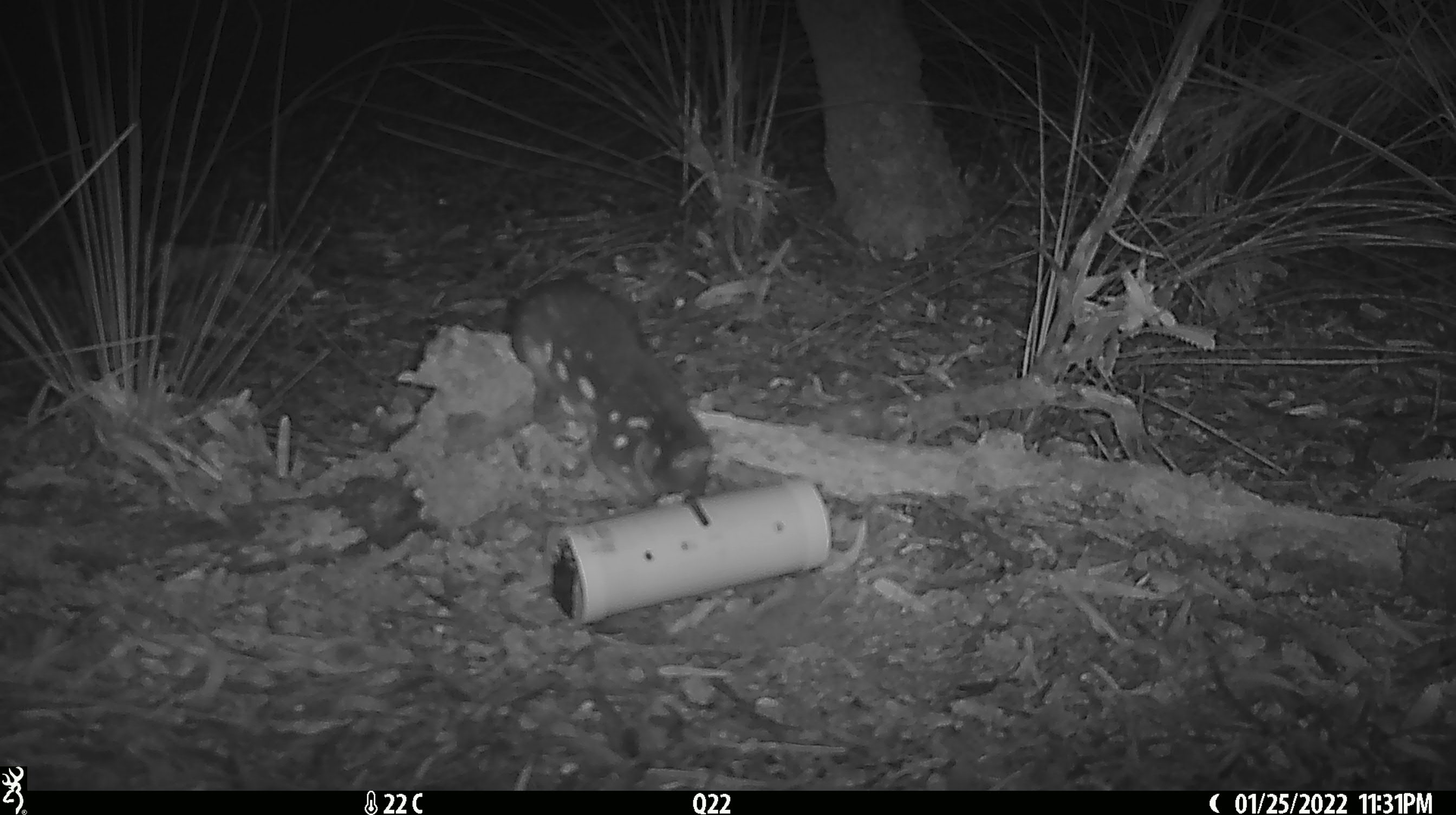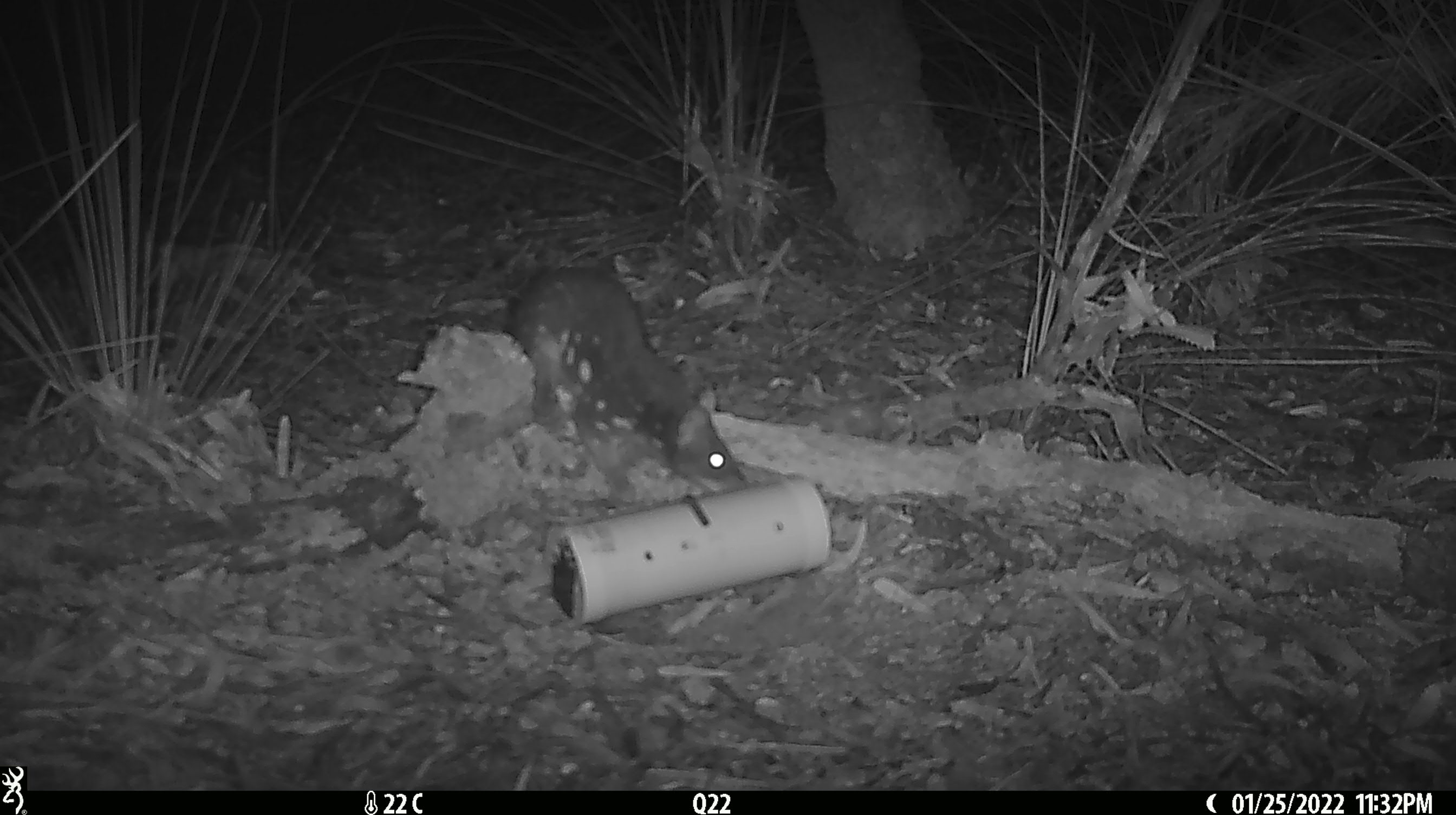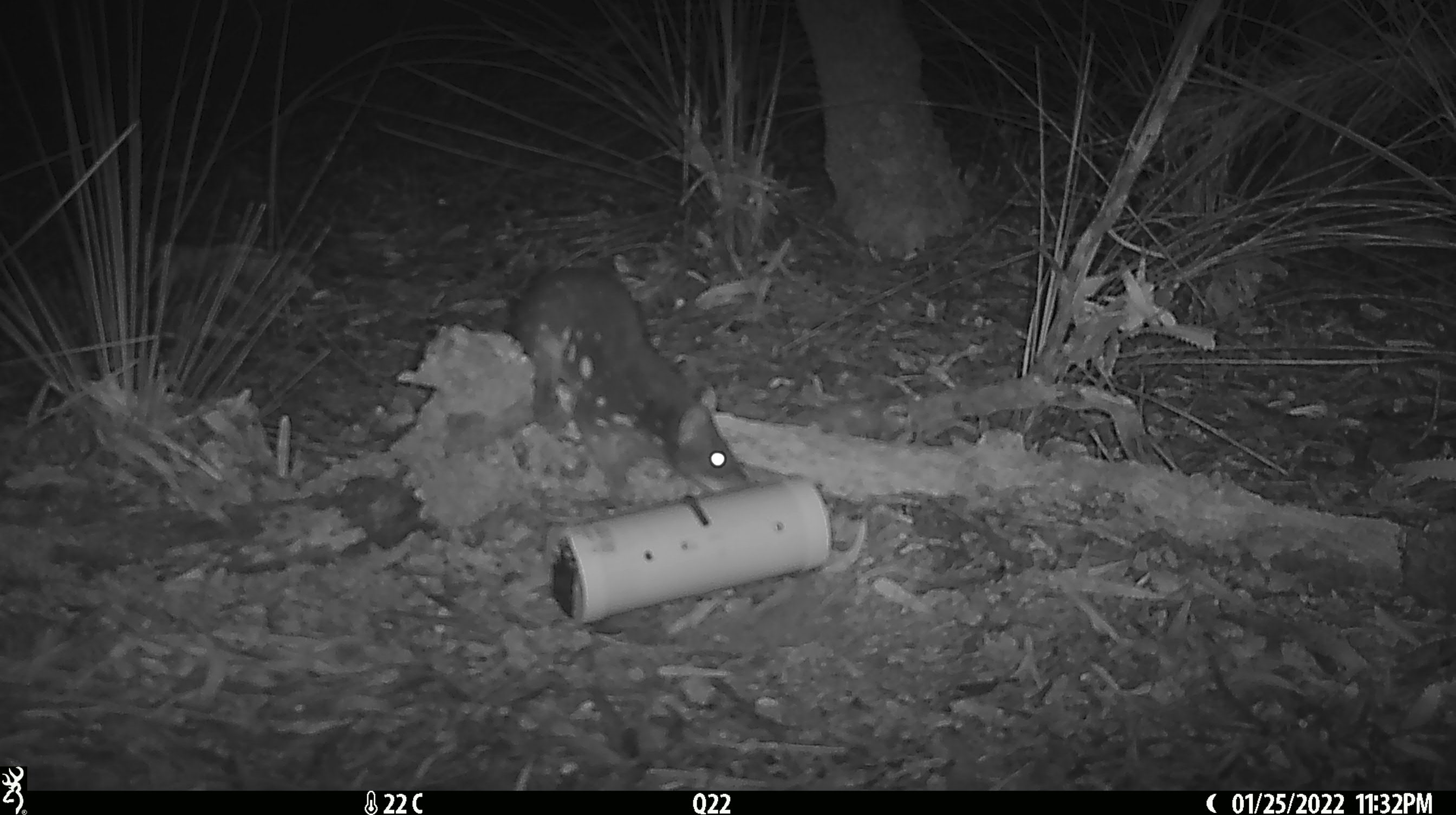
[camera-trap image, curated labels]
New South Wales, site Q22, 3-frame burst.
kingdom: Animalia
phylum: Chordata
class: Mammalia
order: Dasyuromorphia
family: Dasyuridae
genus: Dasyurus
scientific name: Dasyurus maculatus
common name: spotted-tailed quoll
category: quoll